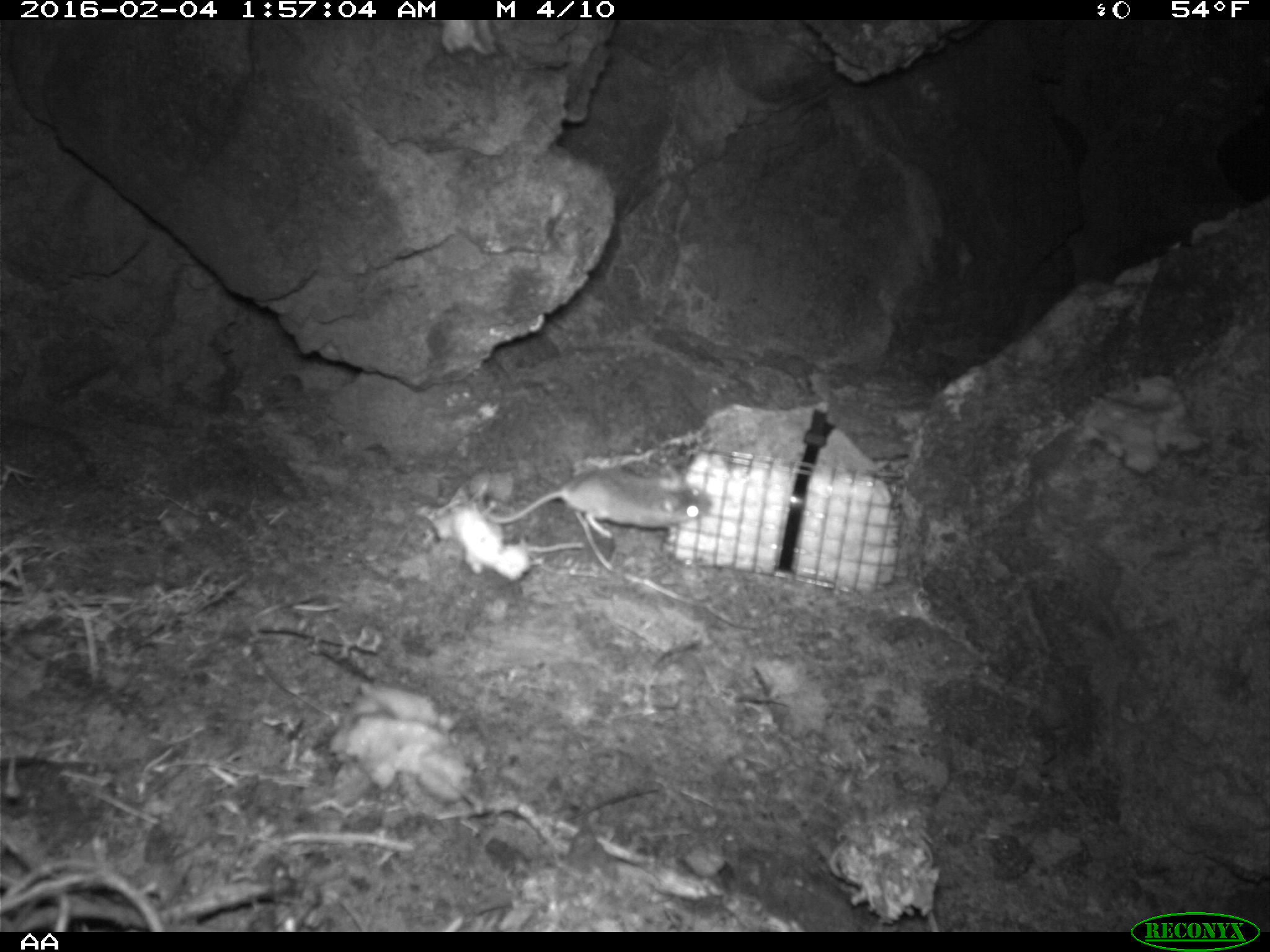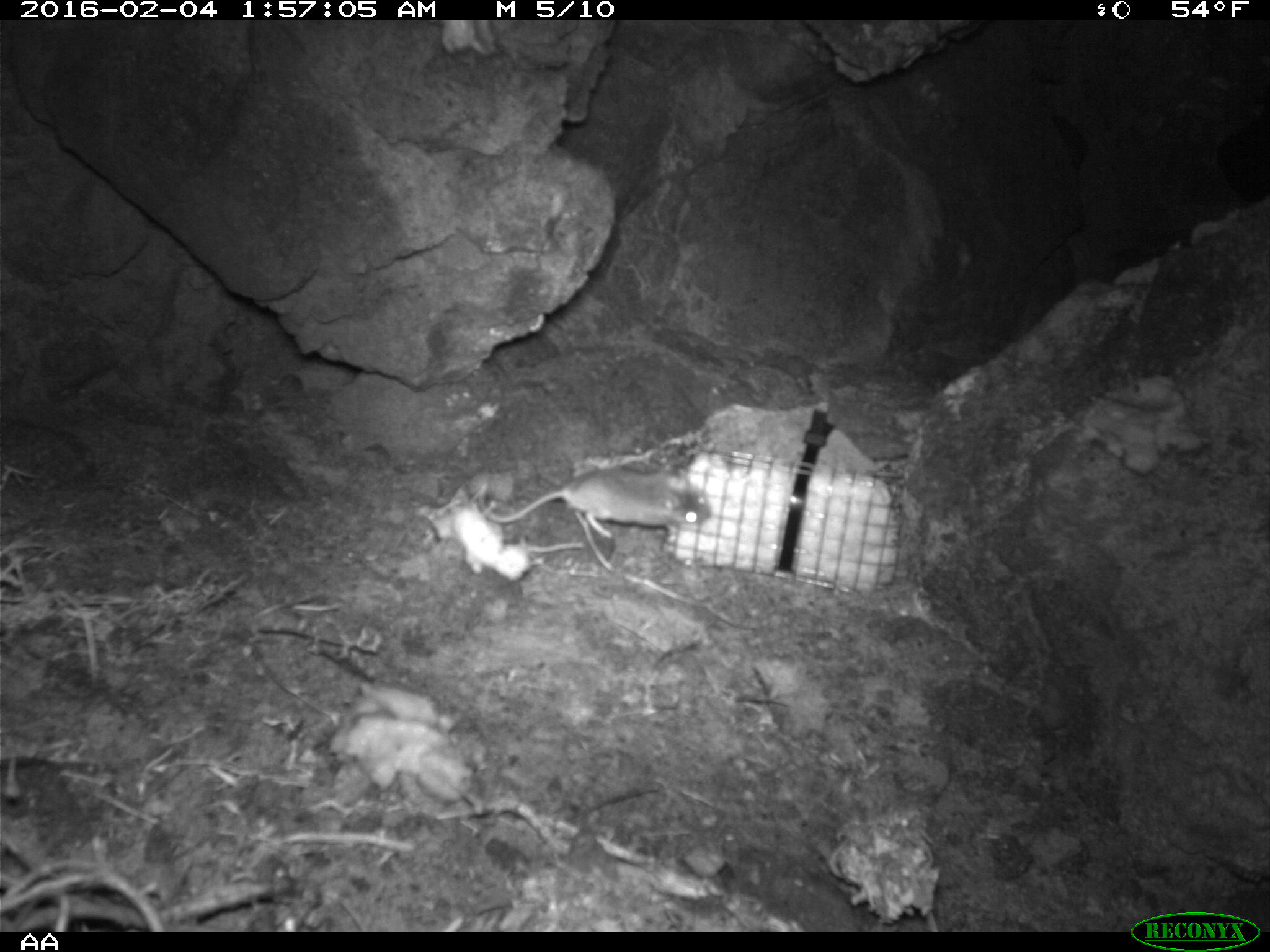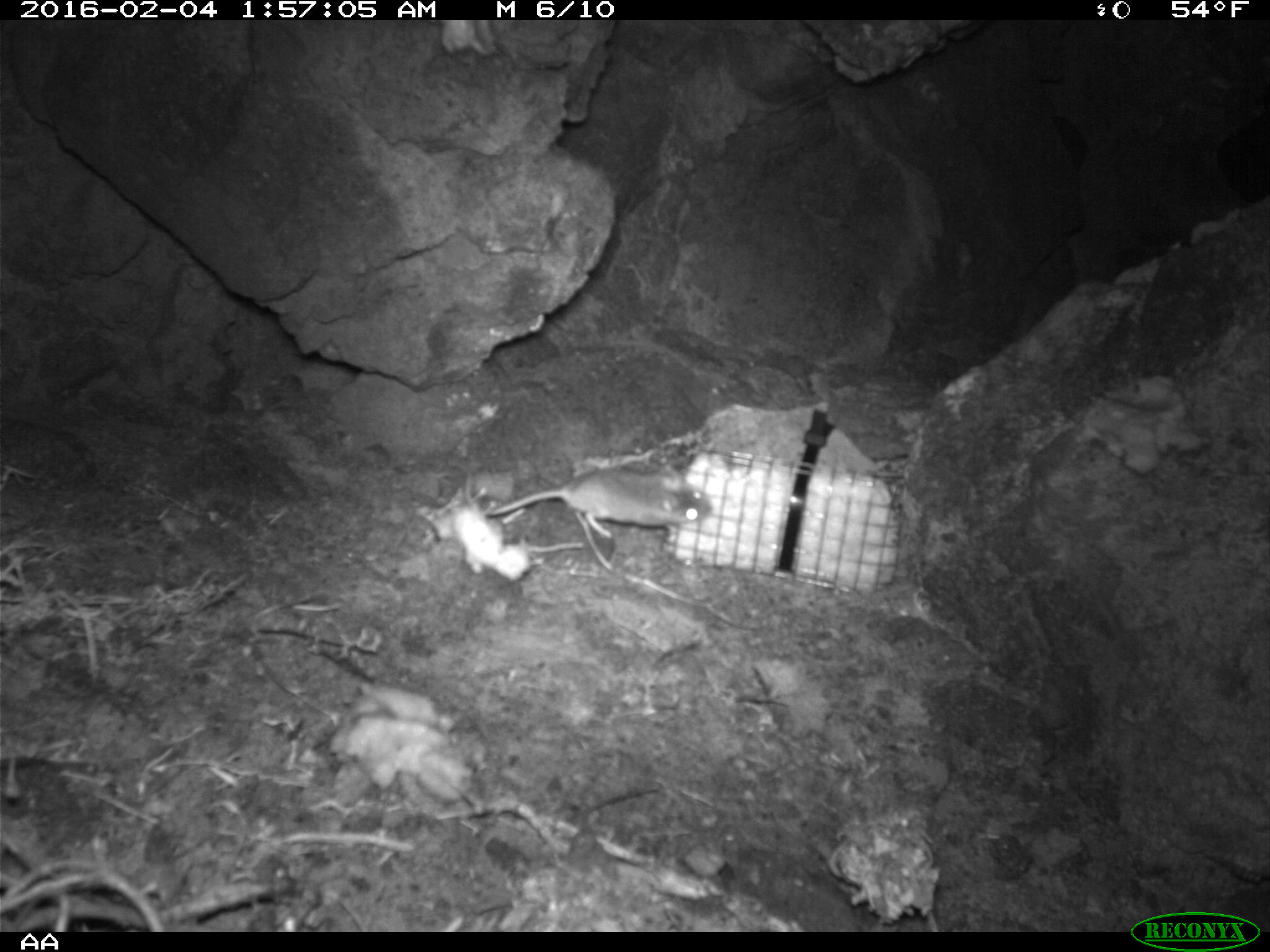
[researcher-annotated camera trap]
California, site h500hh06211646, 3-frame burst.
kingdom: Animalia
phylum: Chordata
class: Mammalia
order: Rodentia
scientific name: Rodentia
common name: rodent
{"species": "rodent (Rodentia)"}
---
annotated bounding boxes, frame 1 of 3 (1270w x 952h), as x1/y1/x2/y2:
rodent: 481/467/715/540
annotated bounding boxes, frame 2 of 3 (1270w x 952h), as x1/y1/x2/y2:
rodent: 479/467/709/537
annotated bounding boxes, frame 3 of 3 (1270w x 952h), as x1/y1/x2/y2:
rodent: 484/467/711/527